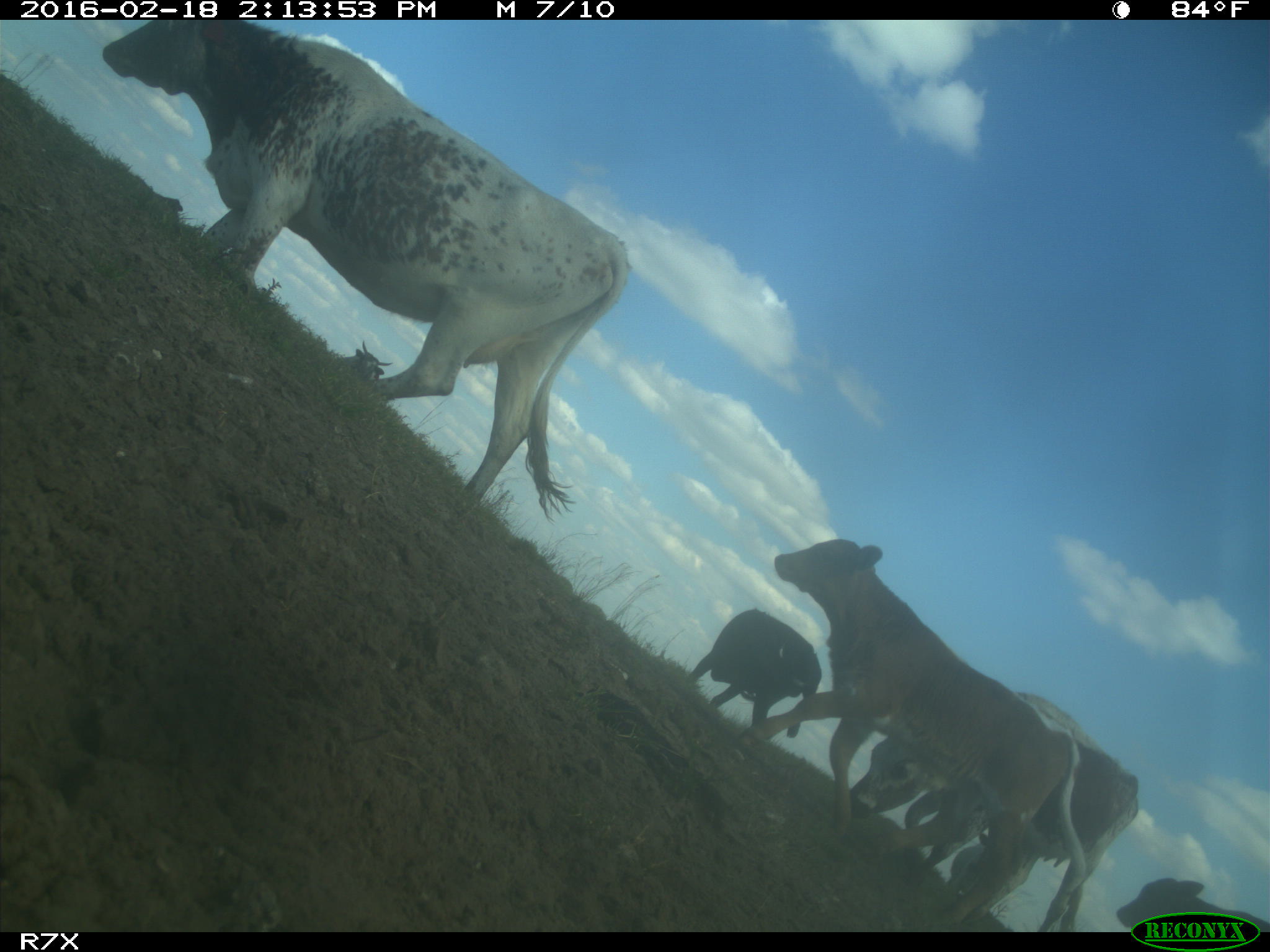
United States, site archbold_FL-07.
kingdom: Animalia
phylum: Chordata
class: Mammalia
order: Artiodactyla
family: Bovidae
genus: Bos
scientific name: Bos taurus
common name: domestic cow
Bos taurus (domestic cow).